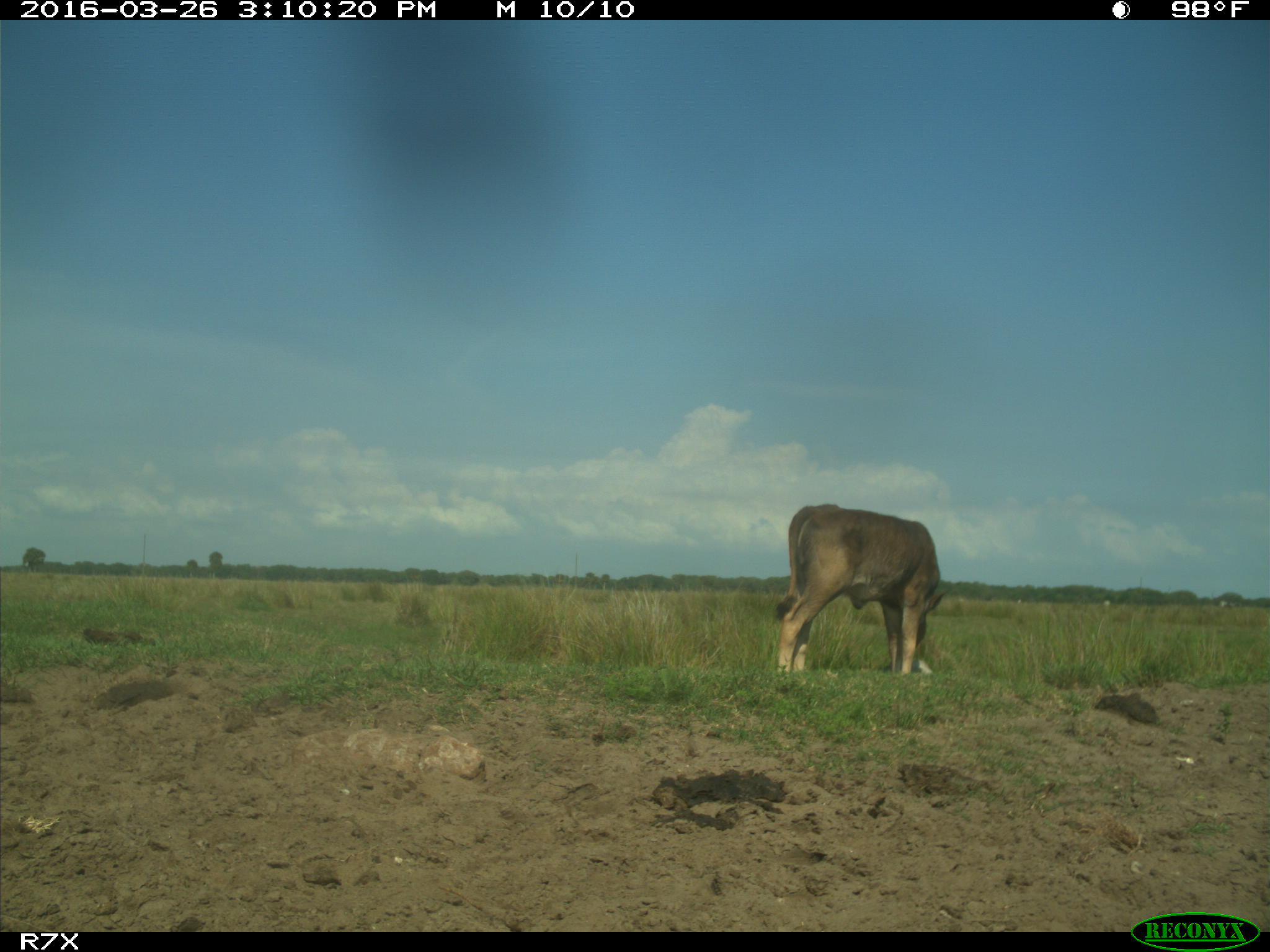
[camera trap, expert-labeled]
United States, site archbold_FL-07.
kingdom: Animalia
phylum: Chordata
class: Mammalia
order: Artiodactyla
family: Bovidae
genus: Bos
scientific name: Bos taurus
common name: domestic cow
Bos taurus (domestic cow).